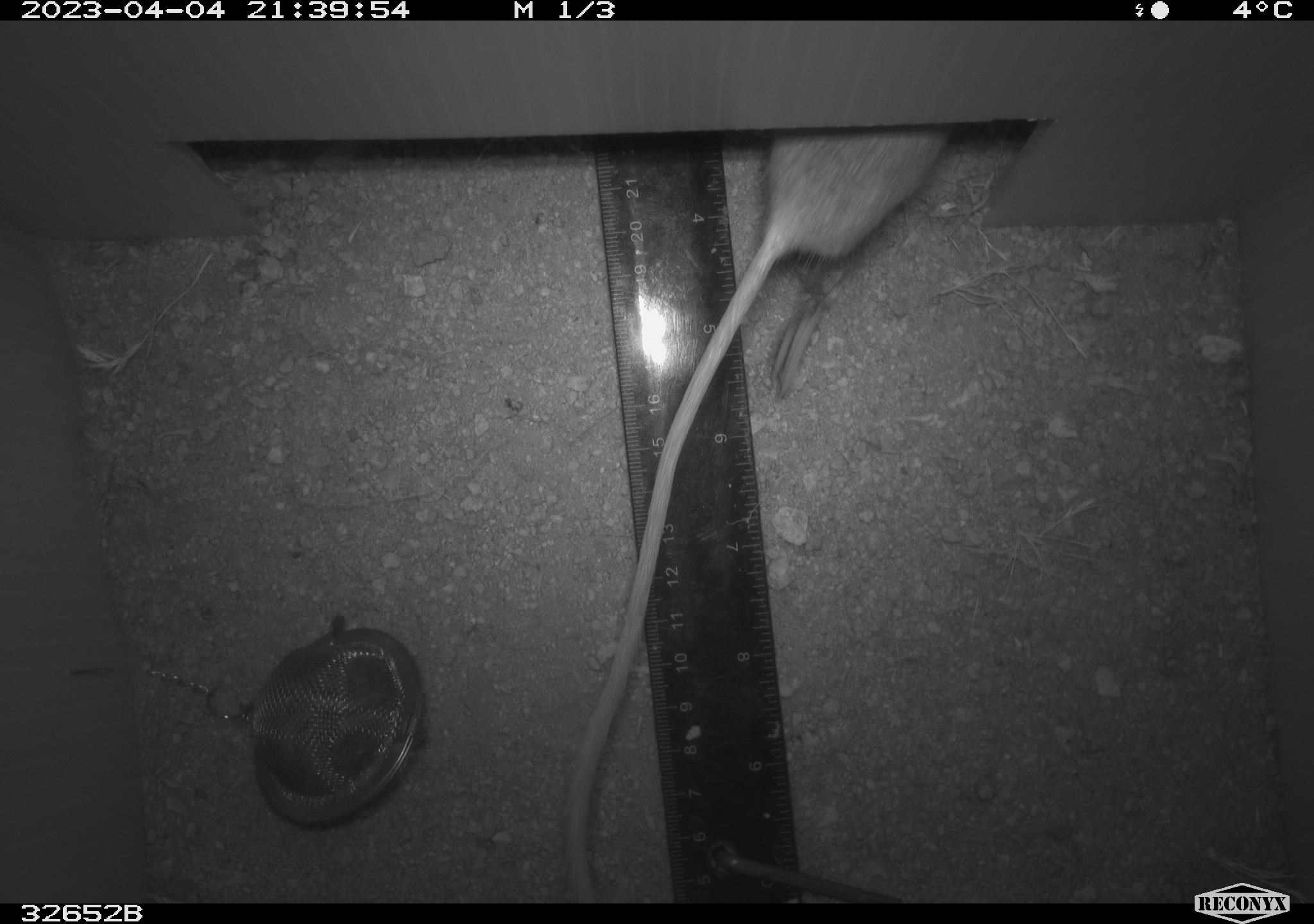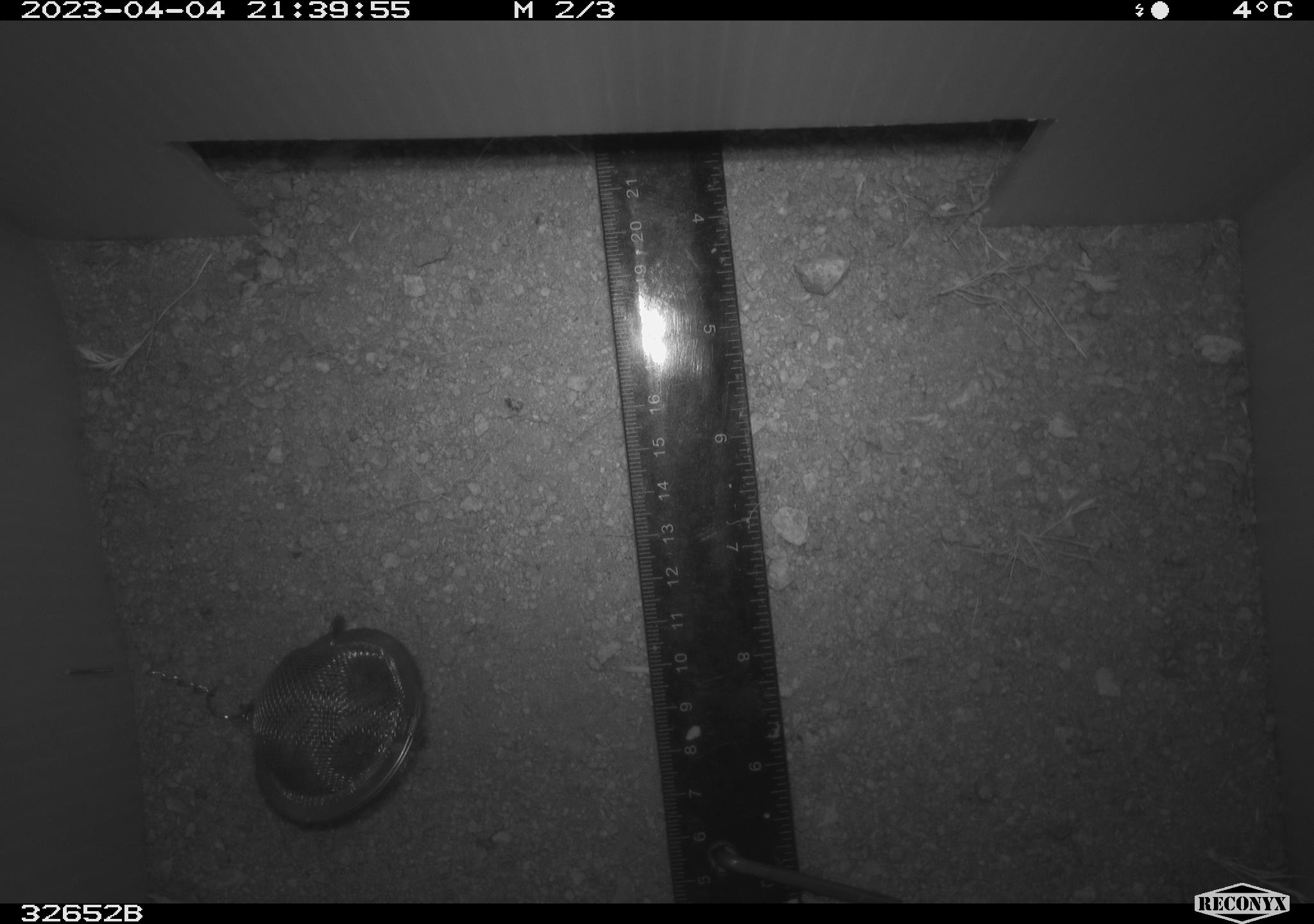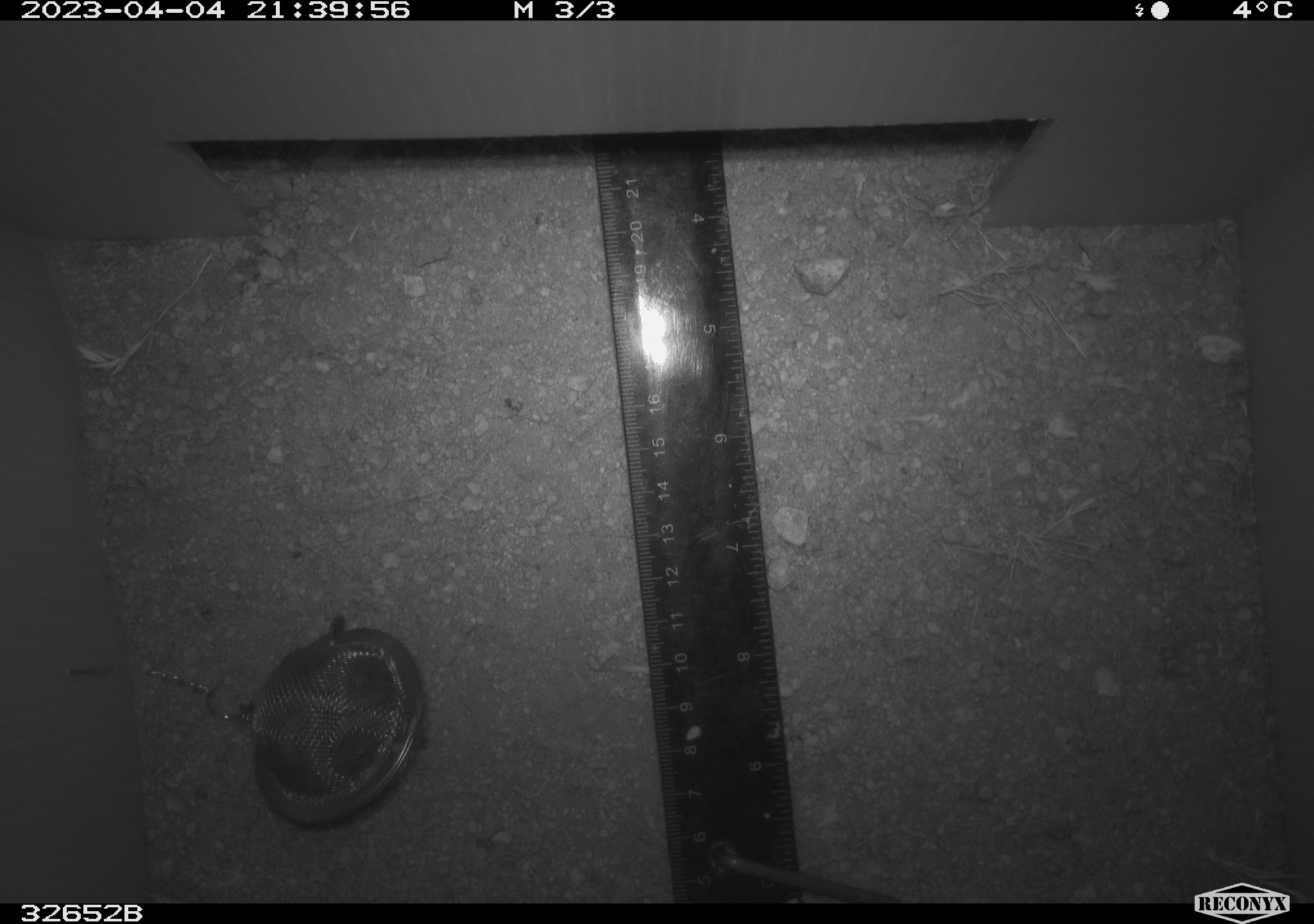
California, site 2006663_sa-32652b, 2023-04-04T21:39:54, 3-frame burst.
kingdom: Animalia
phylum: Chordata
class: Mammalia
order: Rodentia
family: Heteromyidae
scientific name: Heteromyidae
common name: kangaroo rats and pocket mice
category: heteromyidae family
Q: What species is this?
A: Heteromyidae family (kangaroo rats and pocket mice) (Heteromyidae).